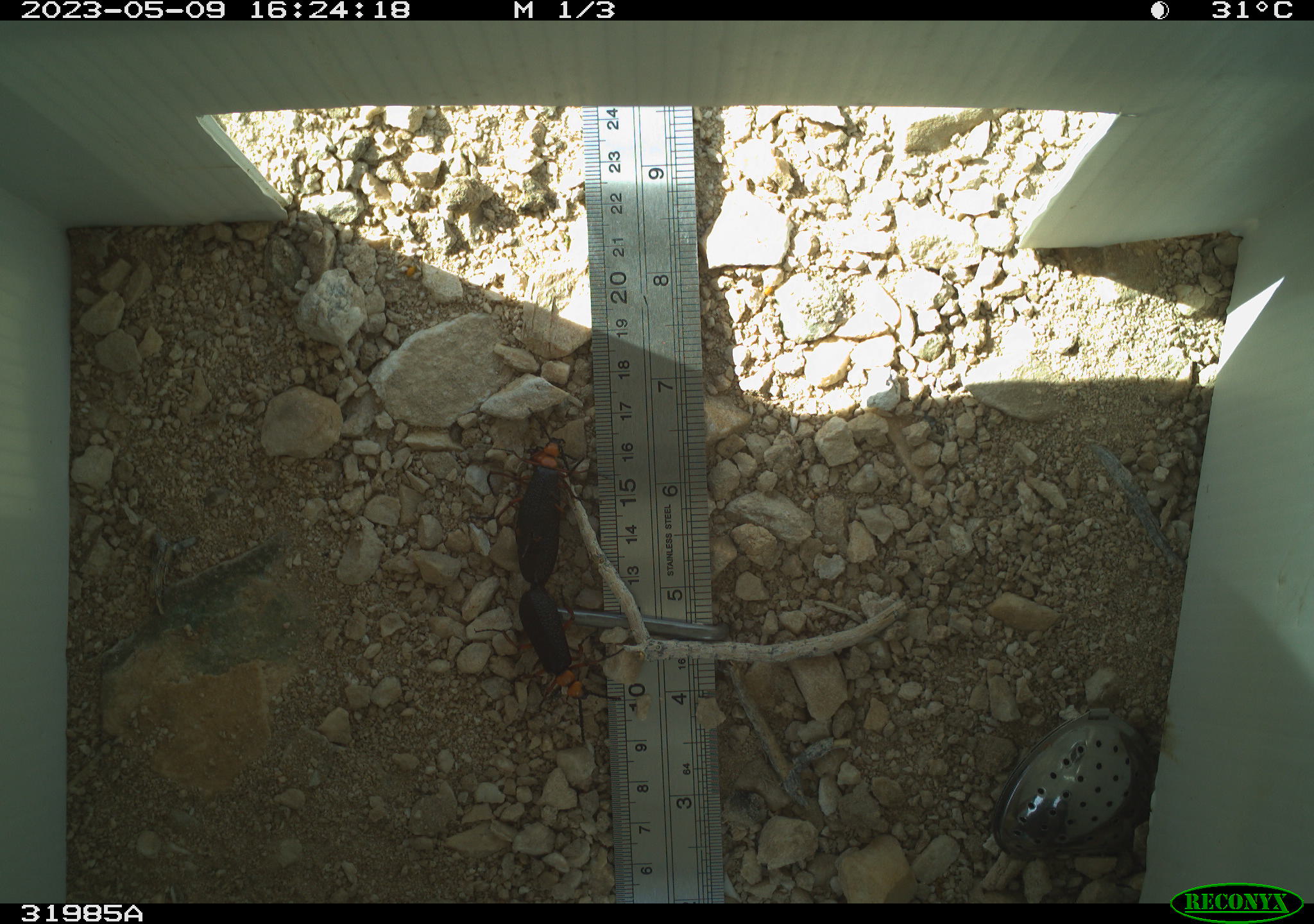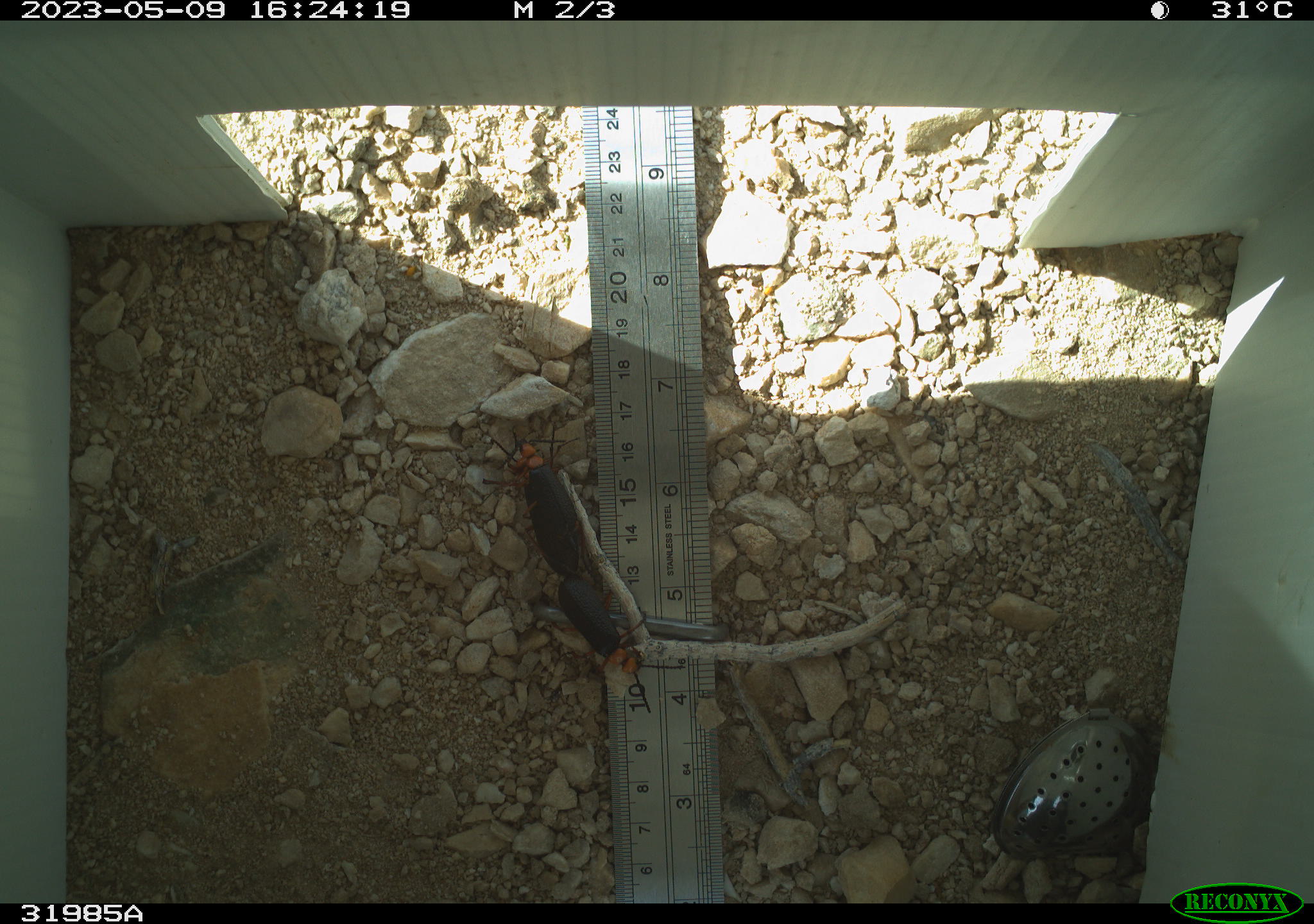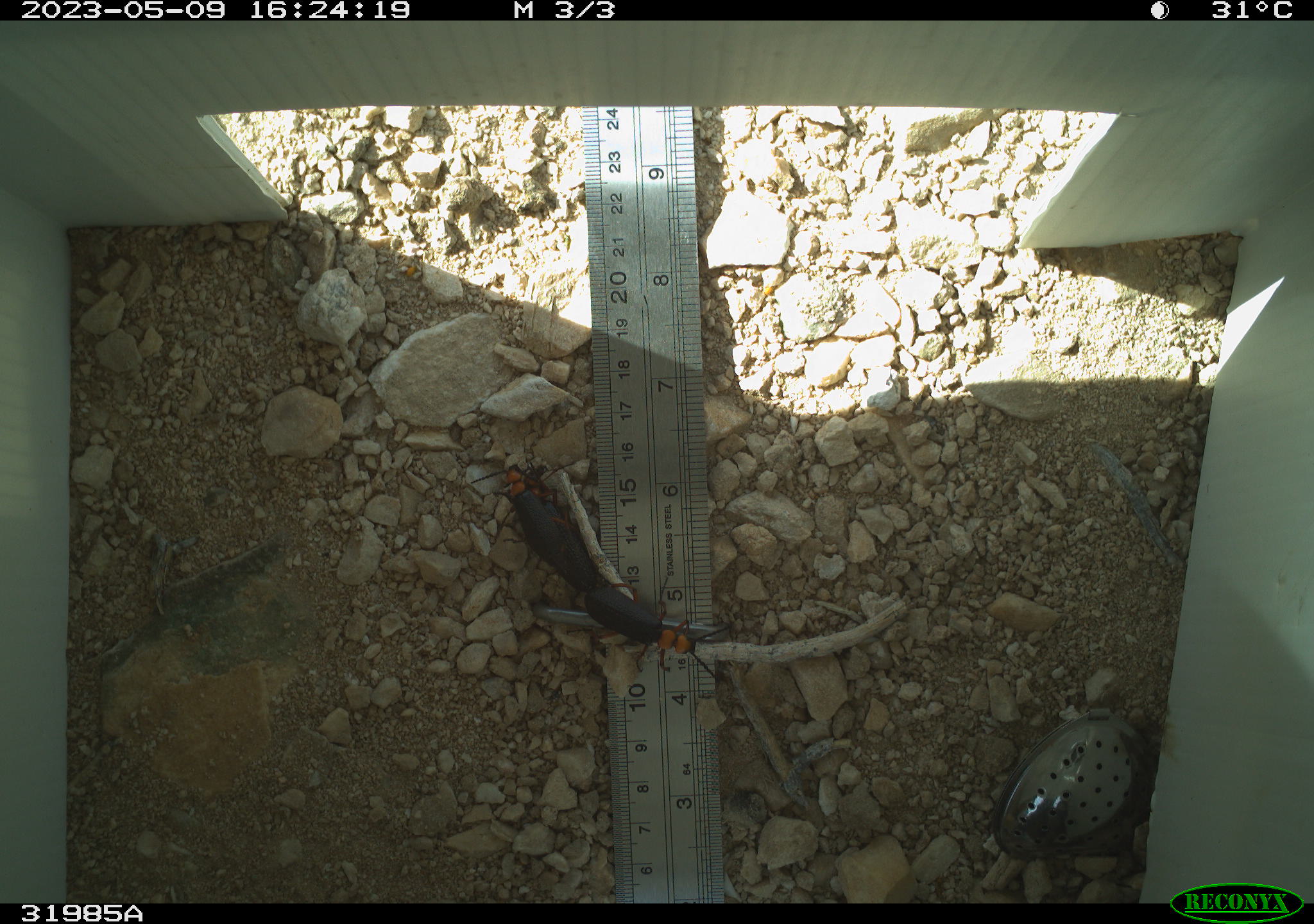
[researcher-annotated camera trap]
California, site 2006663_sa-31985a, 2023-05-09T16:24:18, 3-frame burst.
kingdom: Animalia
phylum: Arthropoda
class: Insecta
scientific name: Insecta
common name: insect